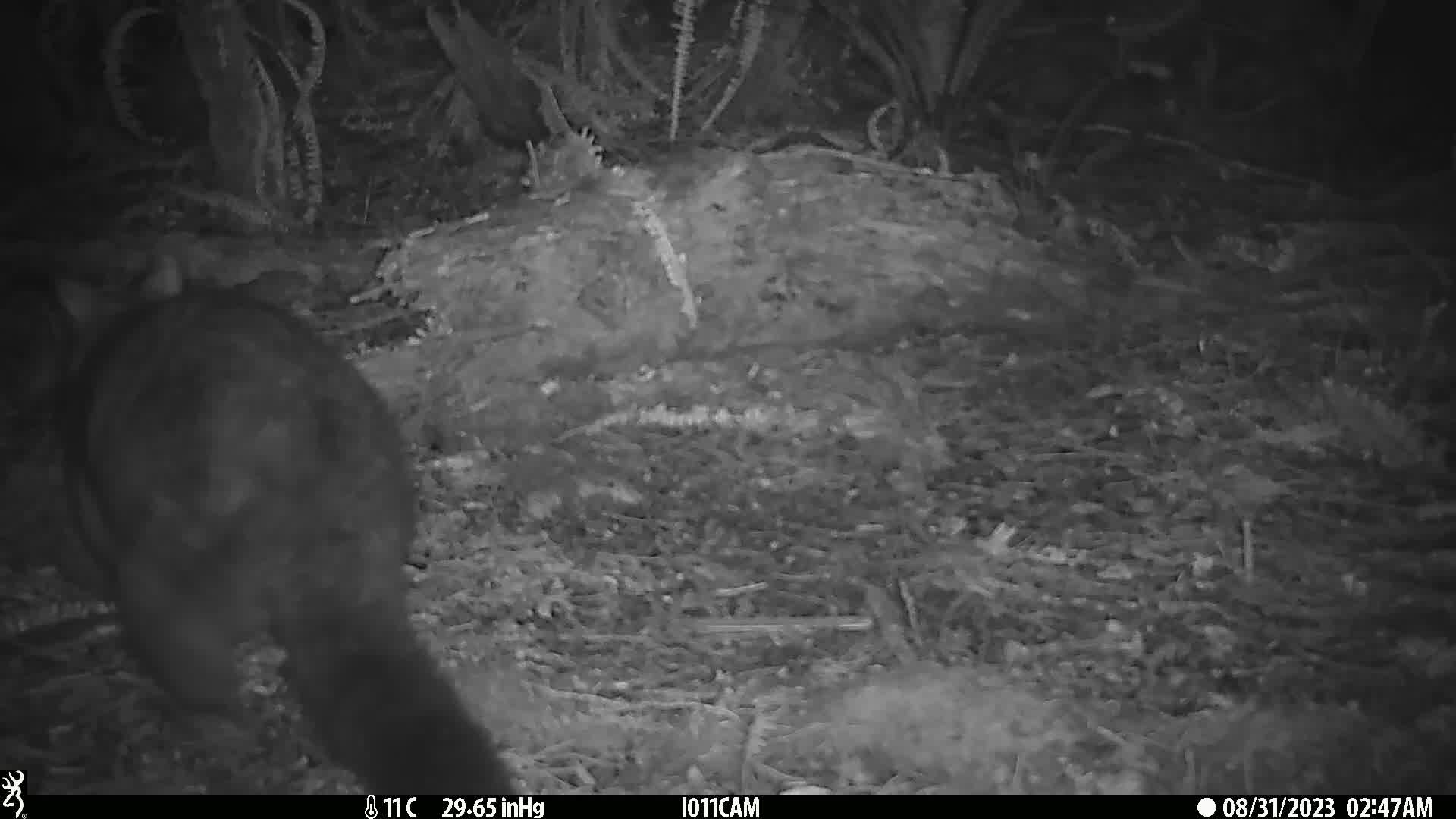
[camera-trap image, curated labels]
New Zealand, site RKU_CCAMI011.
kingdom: Animalia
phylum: Chordata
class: Mammalia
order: Diprotodontia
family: Phalangeridae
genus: Trichosurus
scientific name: Trichosurus vulpecula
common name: common brushtail possum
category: possum